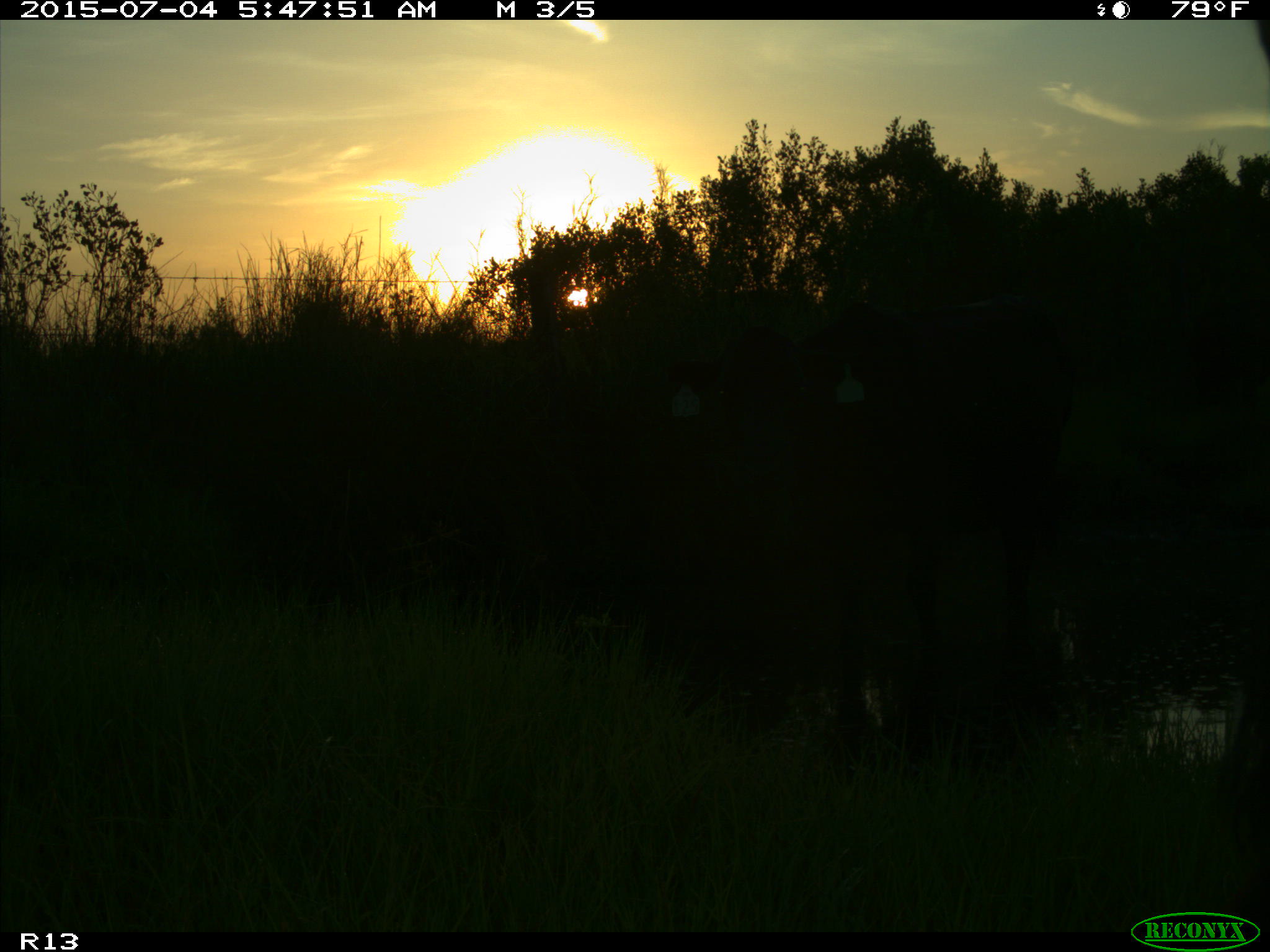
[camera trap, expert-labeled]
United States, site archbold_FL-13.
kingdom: Animalia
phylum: Chordata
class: Mammalia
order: Artiodactyla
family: Bovidae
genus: Bos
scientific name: Bos taurus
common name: domestic cow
Bos taurus (domestic cow).